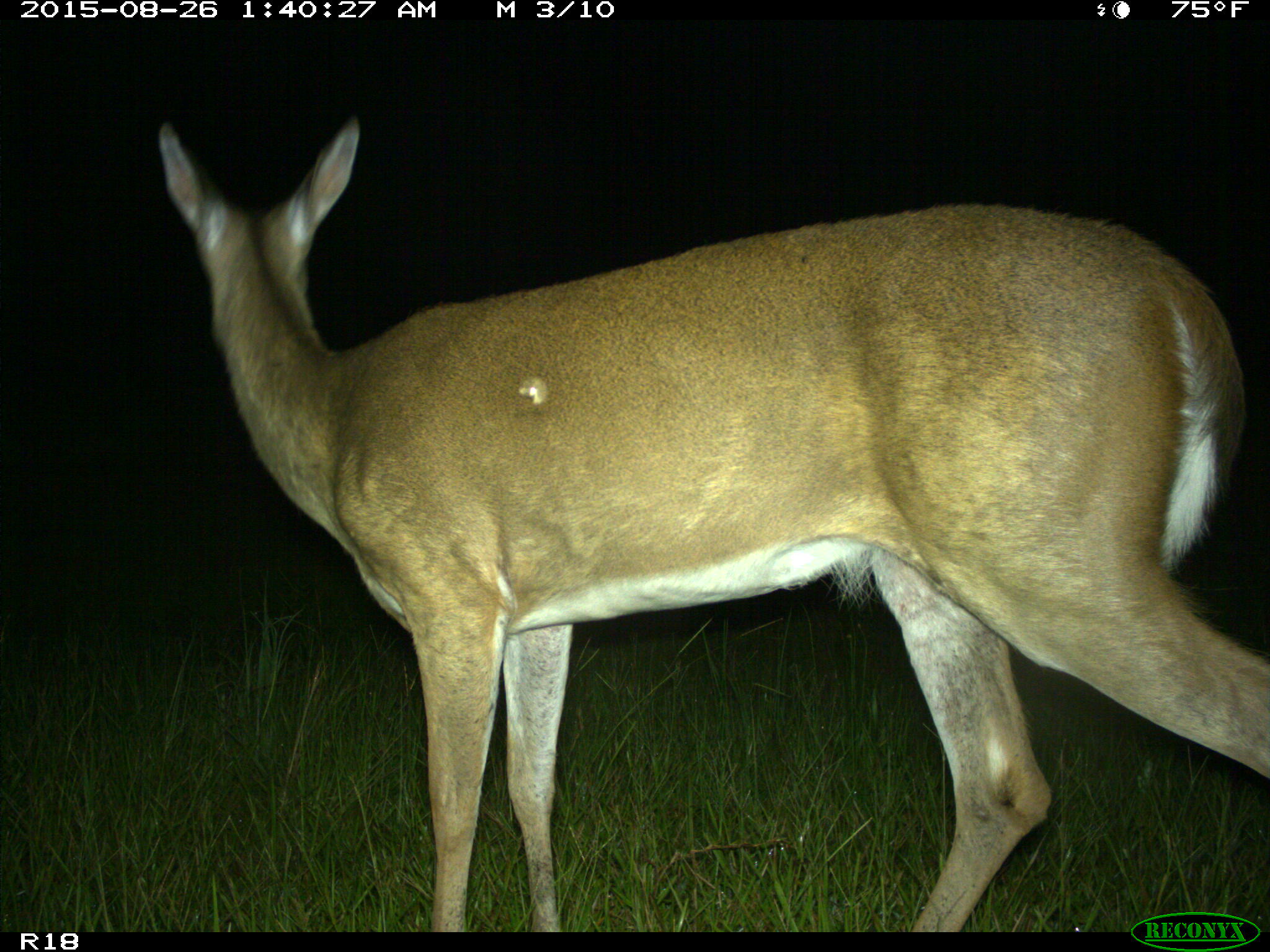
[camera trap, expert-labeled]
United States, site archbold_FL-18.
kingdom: Animalia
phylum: Chordata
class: Mammalia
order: Artiodactyla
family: Cervidae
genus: Odocoileus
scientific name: Odocoileus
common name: deer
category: unidentified deer